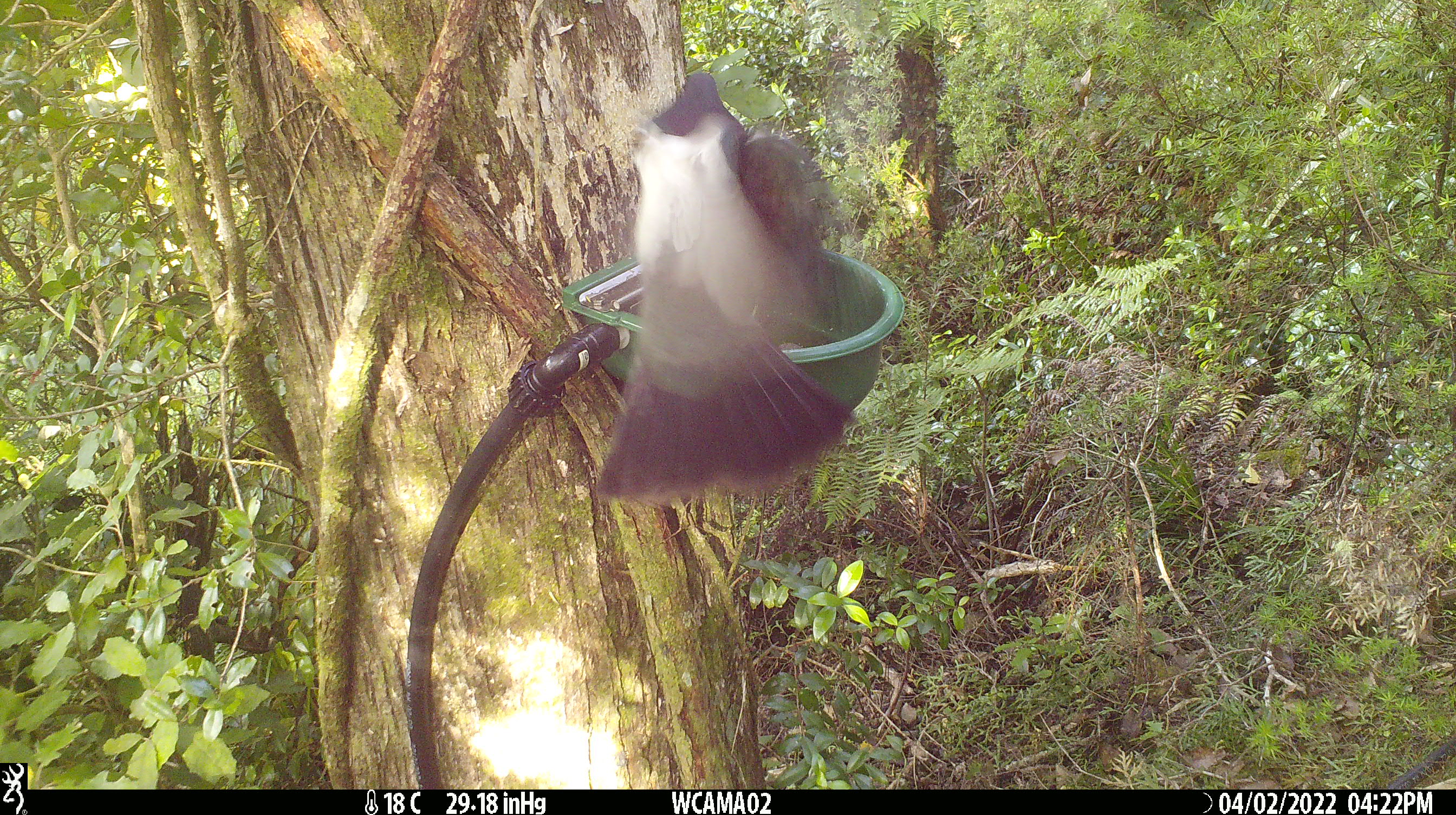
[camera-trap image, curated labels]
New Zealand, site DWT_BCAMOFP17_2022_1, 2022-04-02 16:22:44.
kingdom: Animalia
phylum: Chordata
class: Aves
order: Columbiformes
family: Columbidae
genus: Hemiphaga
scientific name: Hemiphaga novaeseelandiae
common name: new zealand pigeon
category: kereru